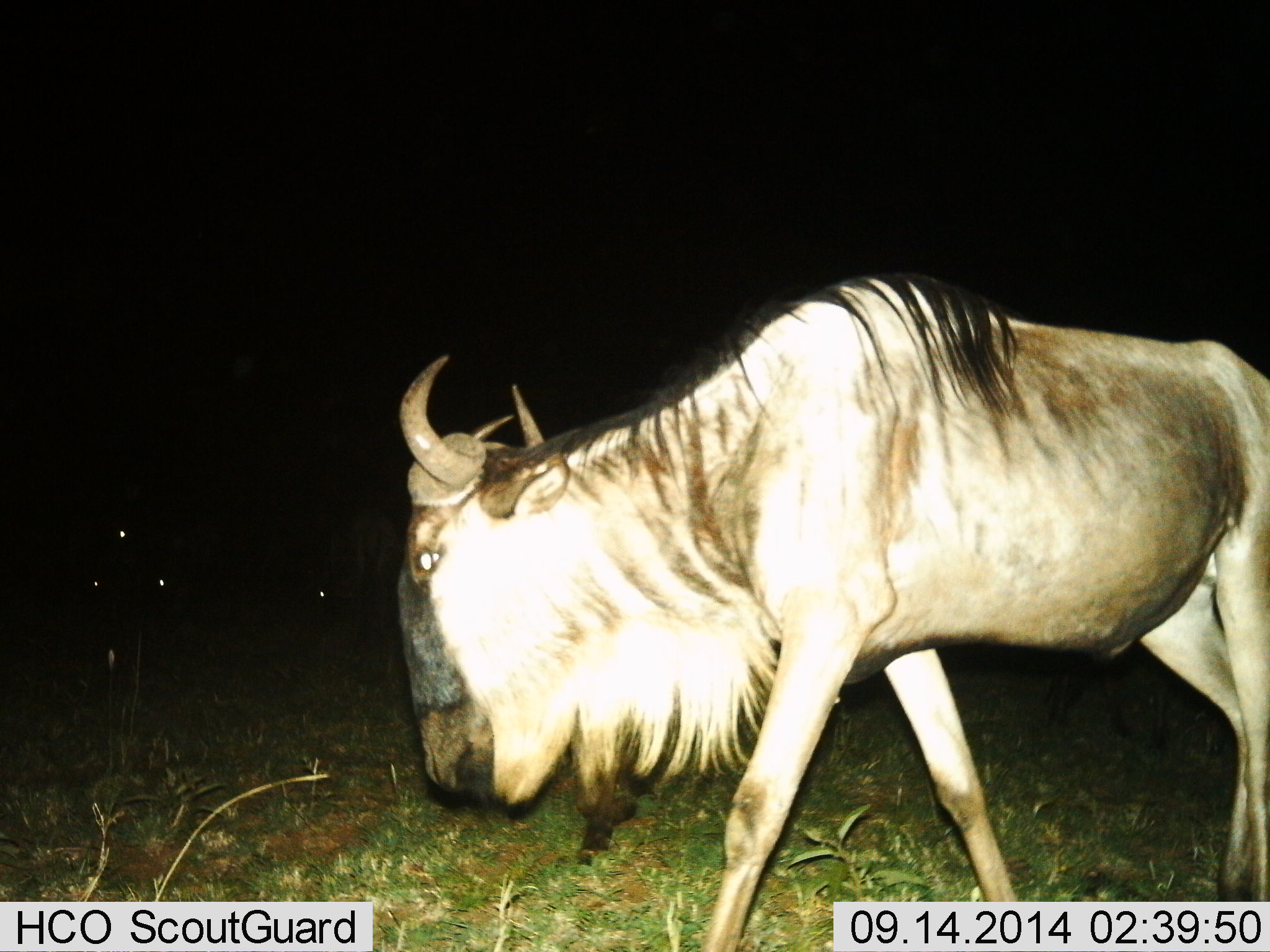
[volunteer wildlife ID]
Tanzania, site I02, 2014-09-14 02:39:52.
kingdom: Animalia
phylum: Chordata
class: Mammalia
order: Artiodactyla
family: Bovidae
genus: Connochaetes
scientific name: Connochaetes taurinus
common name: blue wildebeest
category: wildebeest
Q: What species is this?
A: Wildebeest (blue wildebeest) (Connochaetes taurinus).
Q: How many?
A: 1.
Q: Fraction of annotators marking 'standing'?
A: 50%.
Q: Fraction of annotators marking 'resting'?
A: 0%.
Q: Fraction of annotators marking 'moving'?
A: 70%.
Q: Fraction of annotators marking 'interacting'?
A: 0%.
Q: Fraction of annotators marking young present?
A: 0%.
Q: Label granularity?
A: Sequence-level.